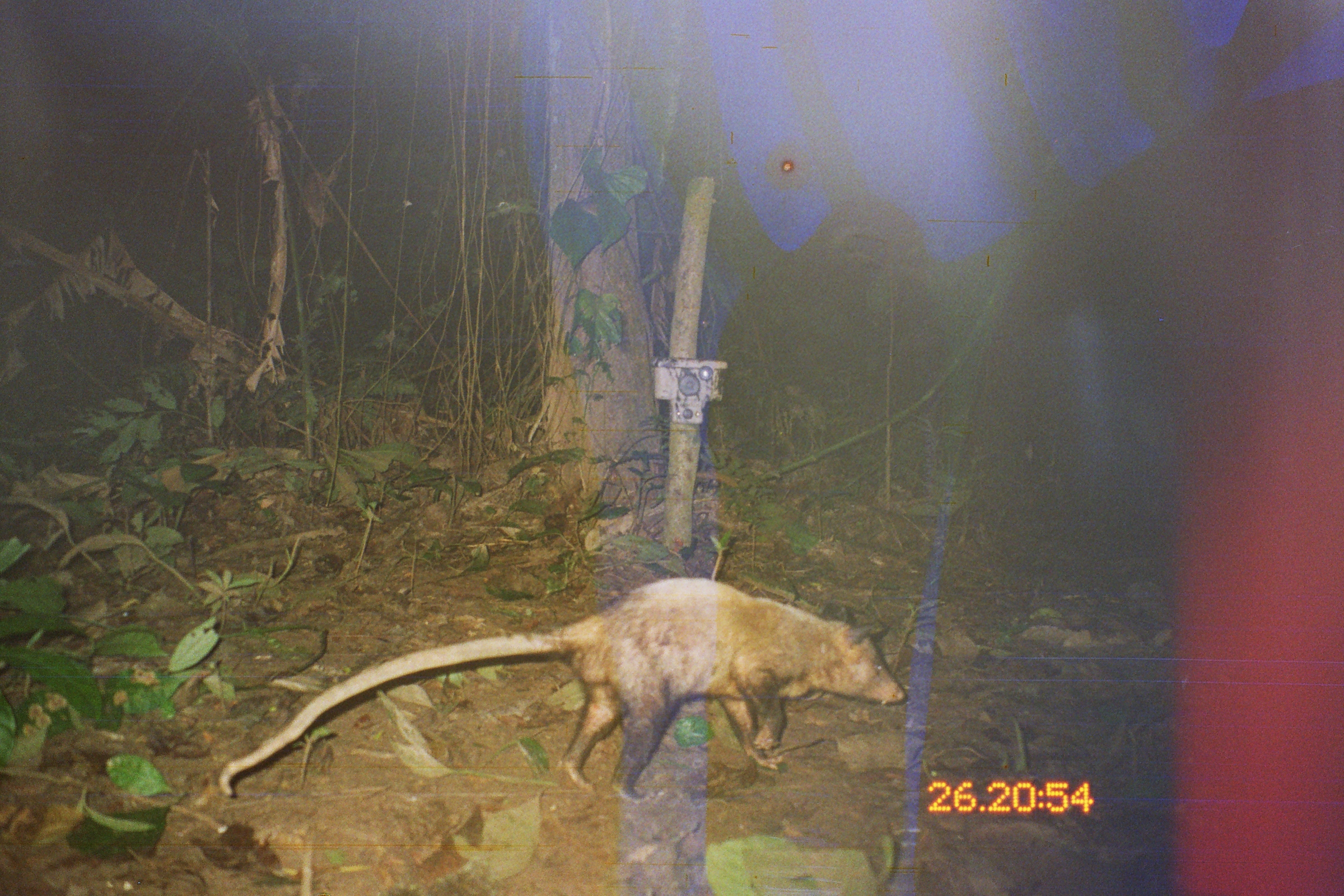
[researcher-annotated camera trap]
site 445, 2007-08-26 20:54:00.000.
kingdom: Animalia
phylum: Chordata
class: Mammalia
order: Didelphimorphia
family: Didelphidae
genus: Didelphis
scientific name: Didelphis marsupialis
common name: southern opossum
Didelphis marsupialis (southern opossum).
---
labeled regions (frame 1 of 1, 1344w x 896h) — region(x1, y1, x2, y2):
didelphis marsupialis: region(218, 577, 908, 803)